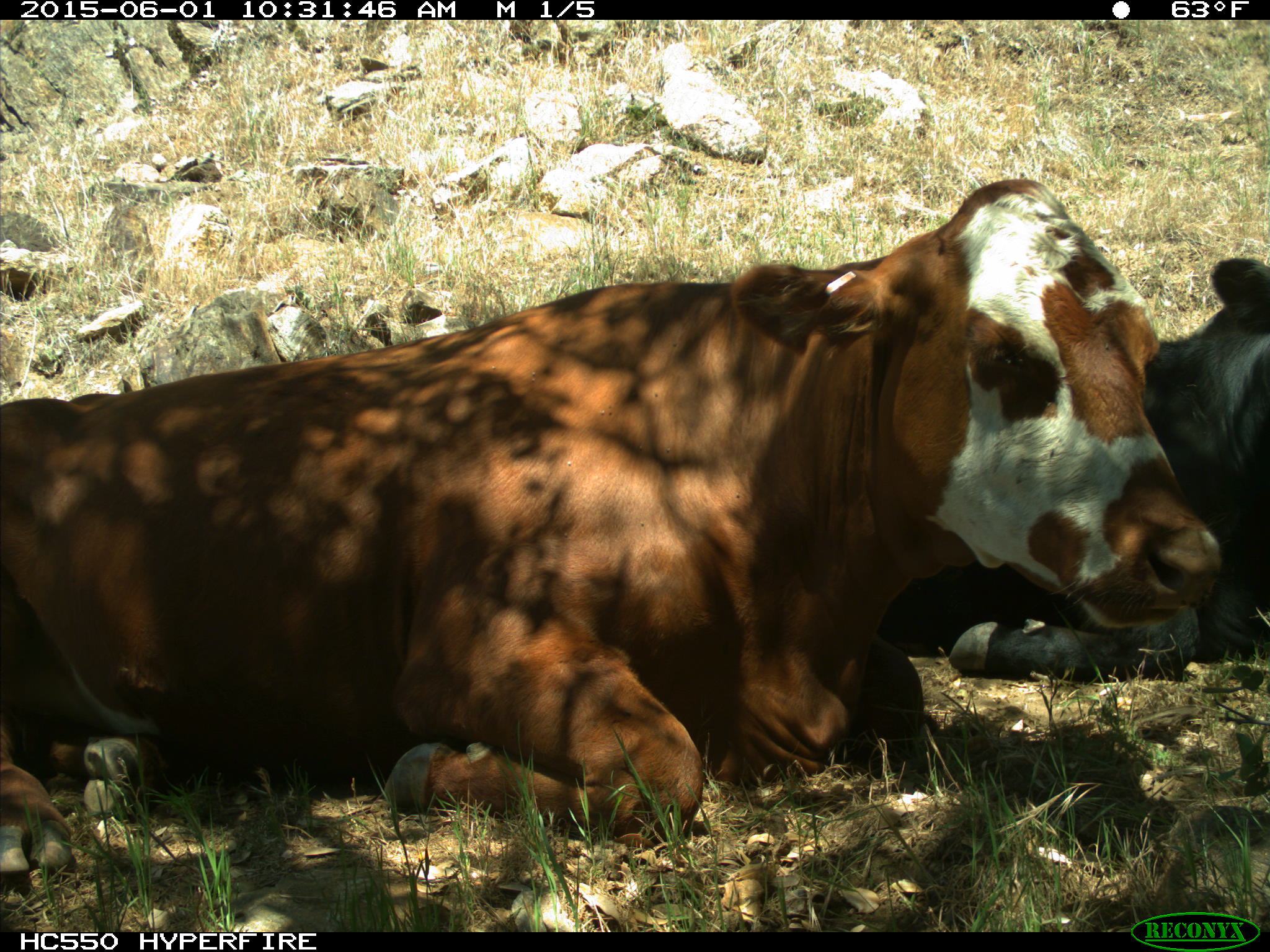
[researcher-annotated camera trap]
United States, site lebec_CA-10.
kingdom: Animalia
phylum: Chordata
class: Mammalia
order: Artiodactyla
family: Bovidae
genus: Bos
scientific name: Bos taurus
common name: domestic cow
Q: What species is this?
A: Bos taurus (domestic cow).